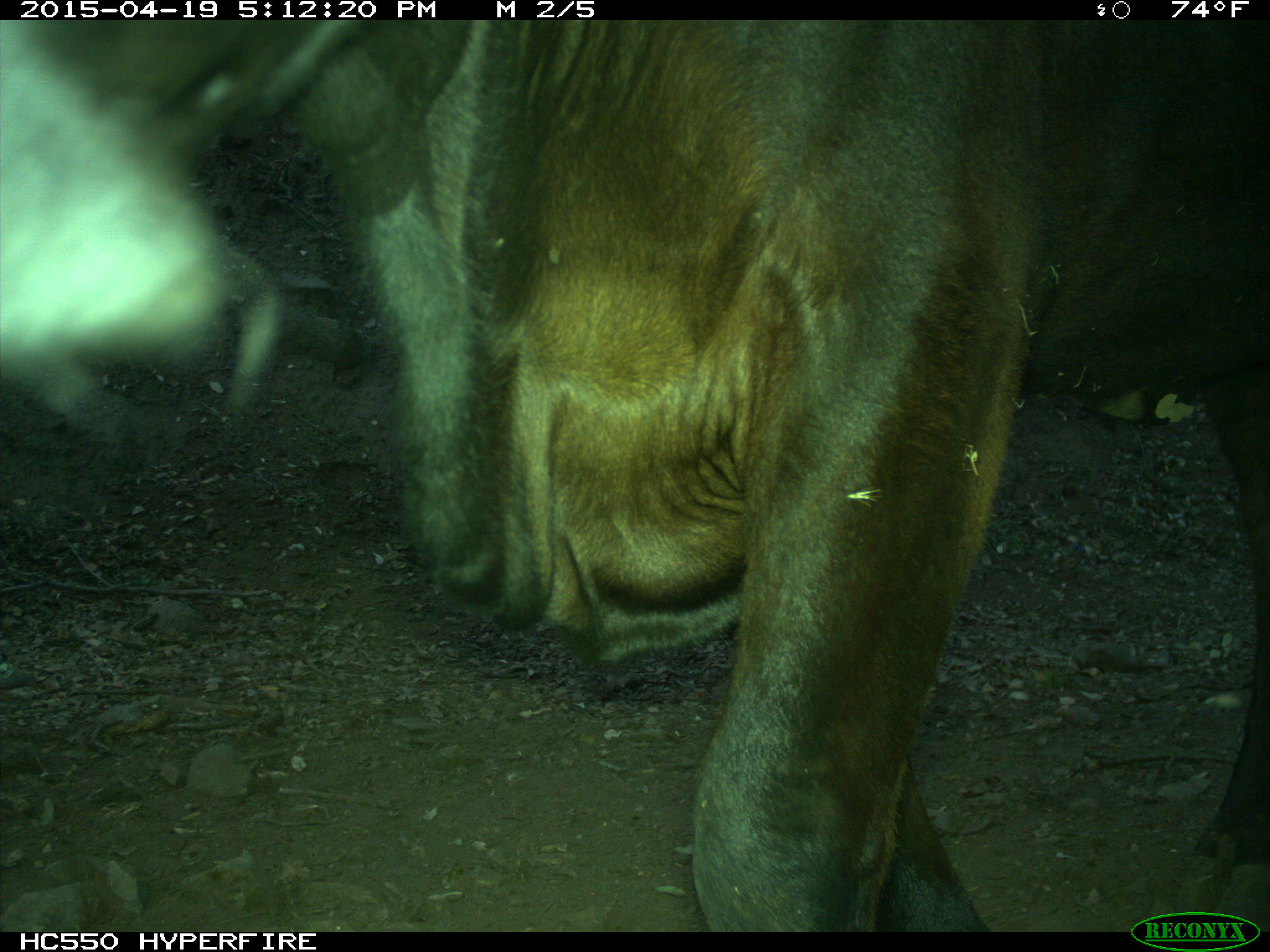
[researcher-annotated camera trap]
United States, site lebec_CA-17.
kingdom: Animalia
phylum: Chordata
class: Mammalia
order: Artiodactyla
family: Bovidae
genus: Bos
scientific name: Bos taurus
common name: domestic cow